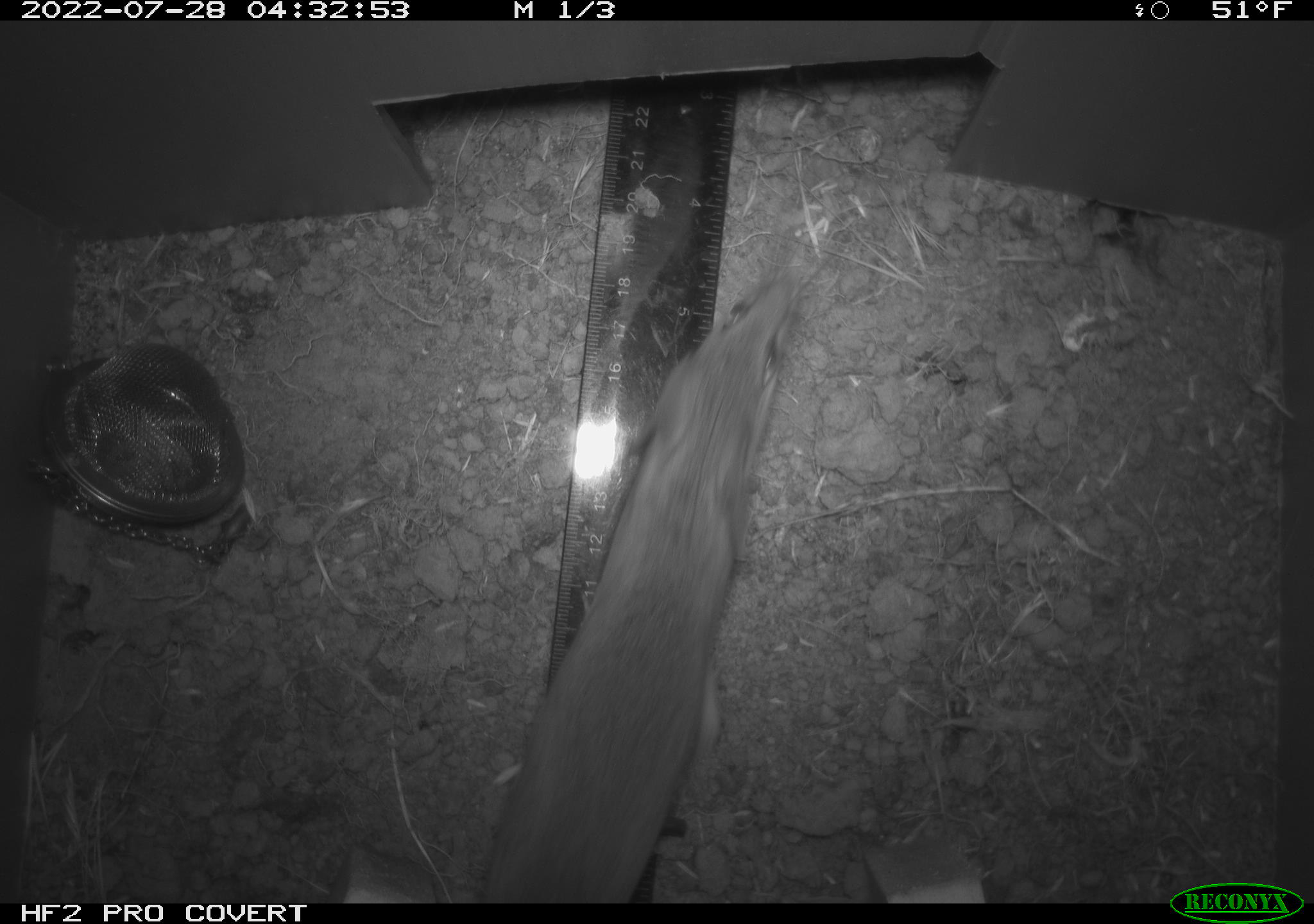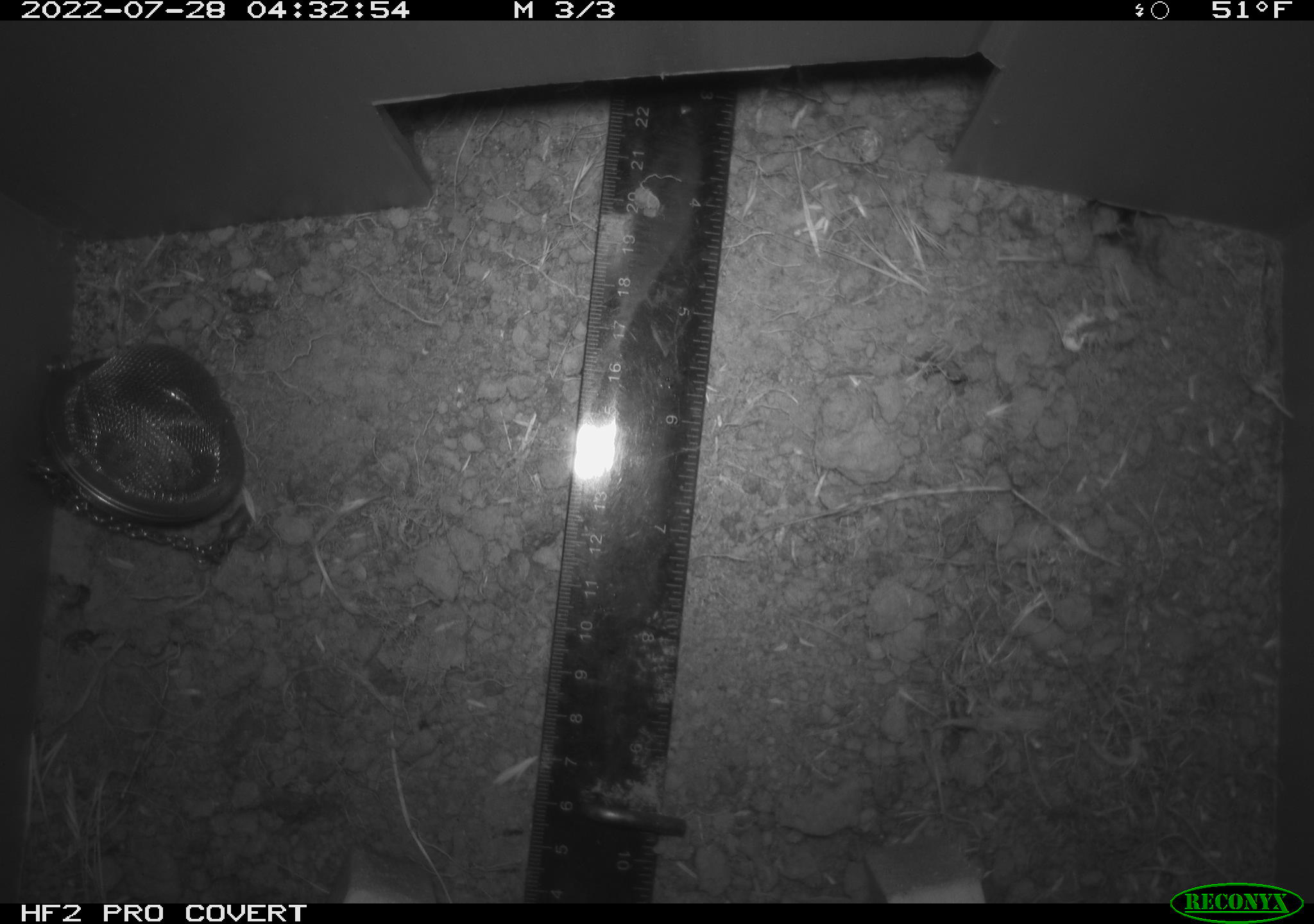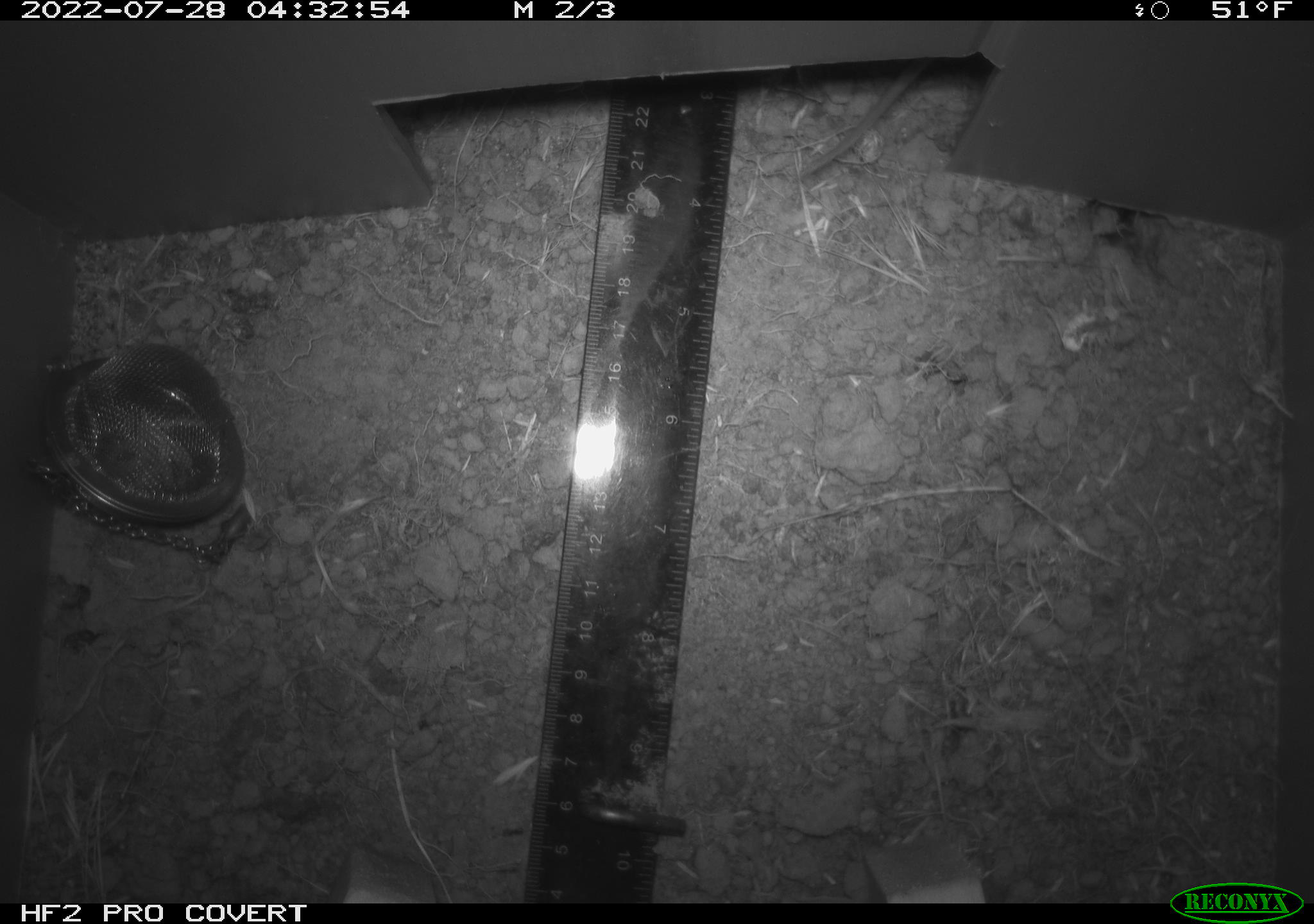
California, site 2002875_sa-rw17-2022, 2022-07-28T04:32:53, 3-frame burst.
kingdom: Animalia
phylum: Chordata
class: Mammalia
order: Rodentia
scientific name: Rodentia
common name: mouse species